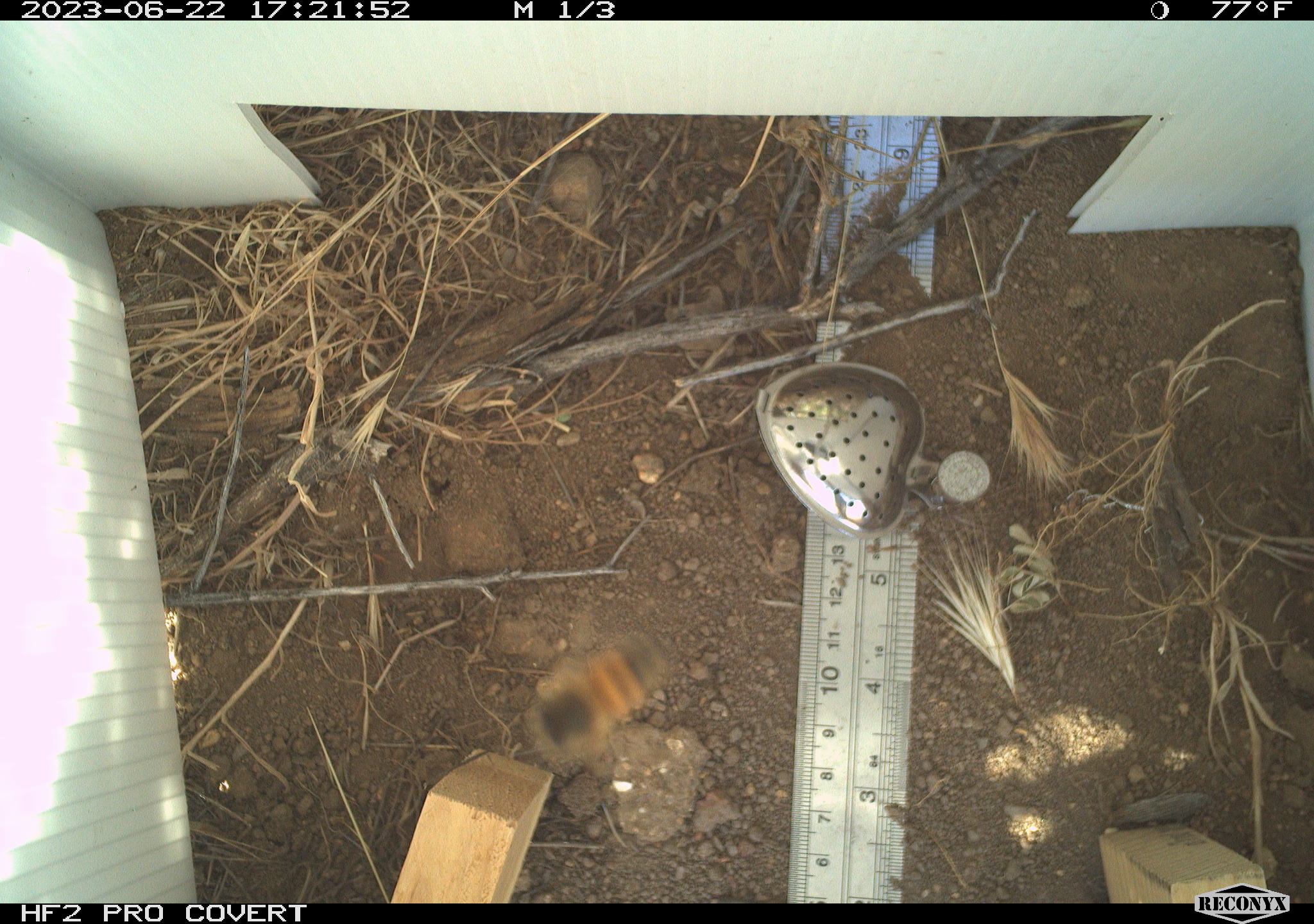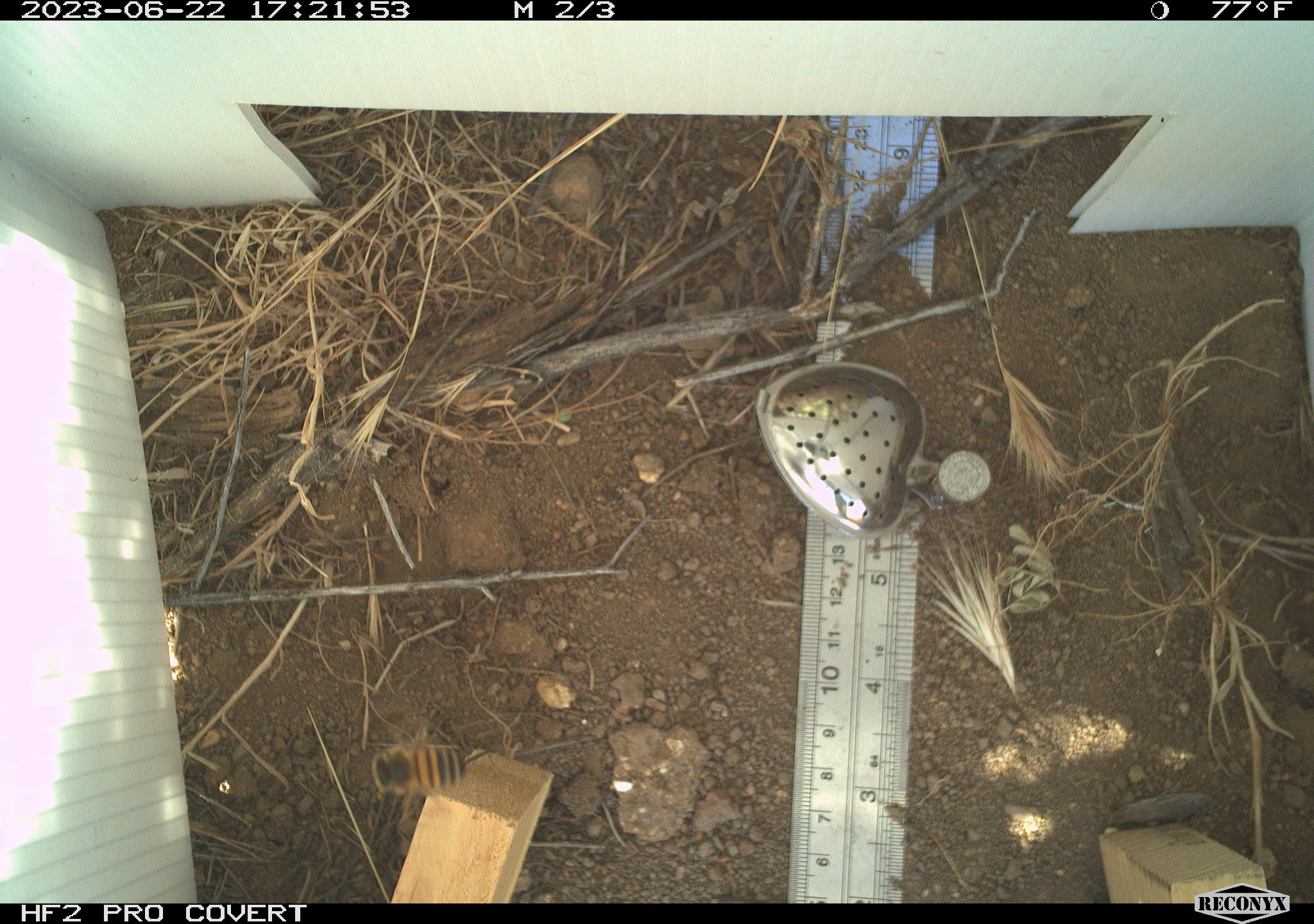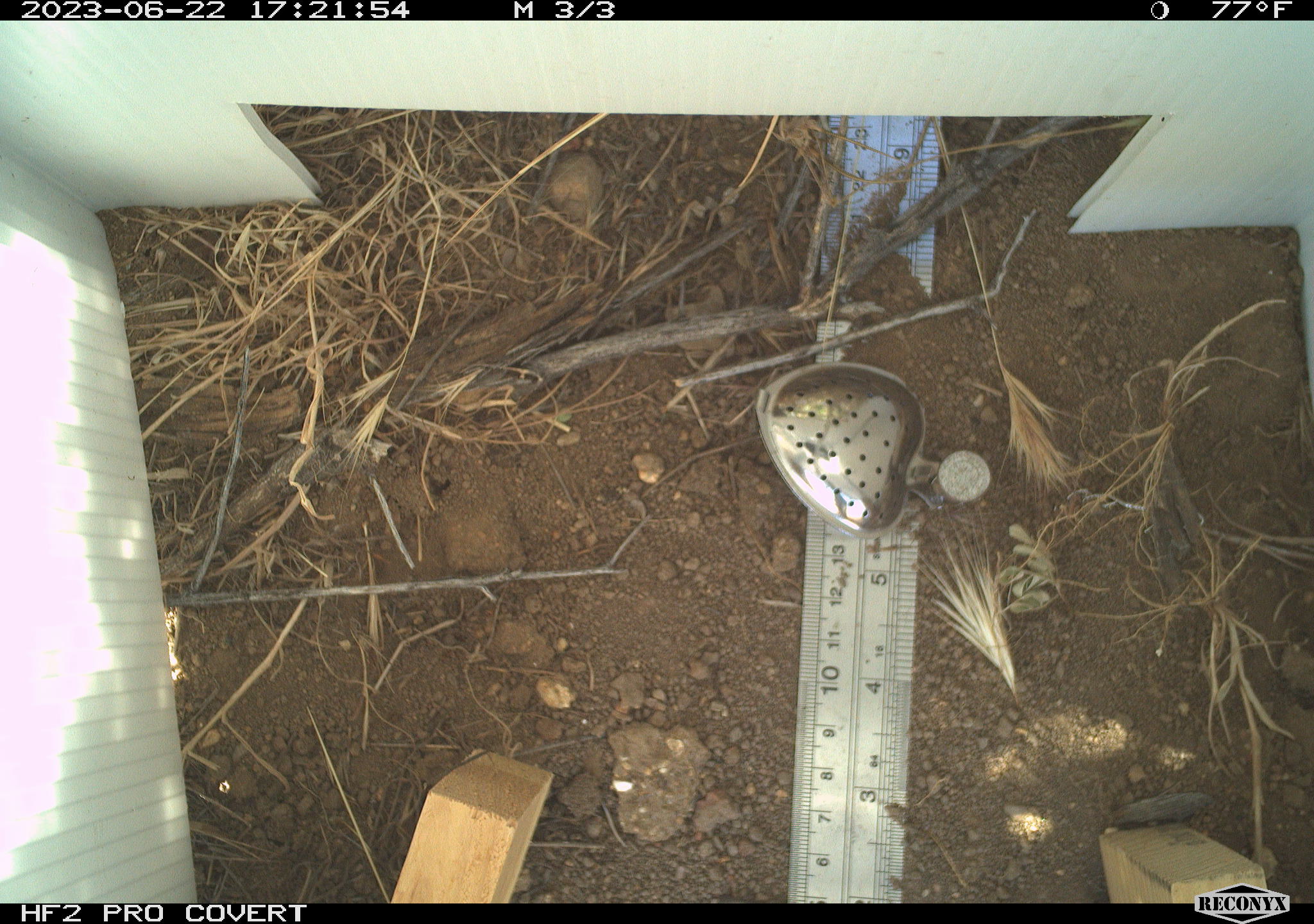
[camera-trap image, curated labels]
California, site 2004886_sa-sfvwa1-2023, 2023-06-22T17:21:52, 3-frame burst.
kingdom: Animalia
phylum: Arthropoda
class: Insecta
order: Hymenoptera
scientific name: Hymenoptera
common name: ants, bees, wasps, and sawflies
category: hymenoptera order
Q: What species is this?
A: Hymenoptera order (ants, bees, wasps, and sawflies) (Hymenoptera).